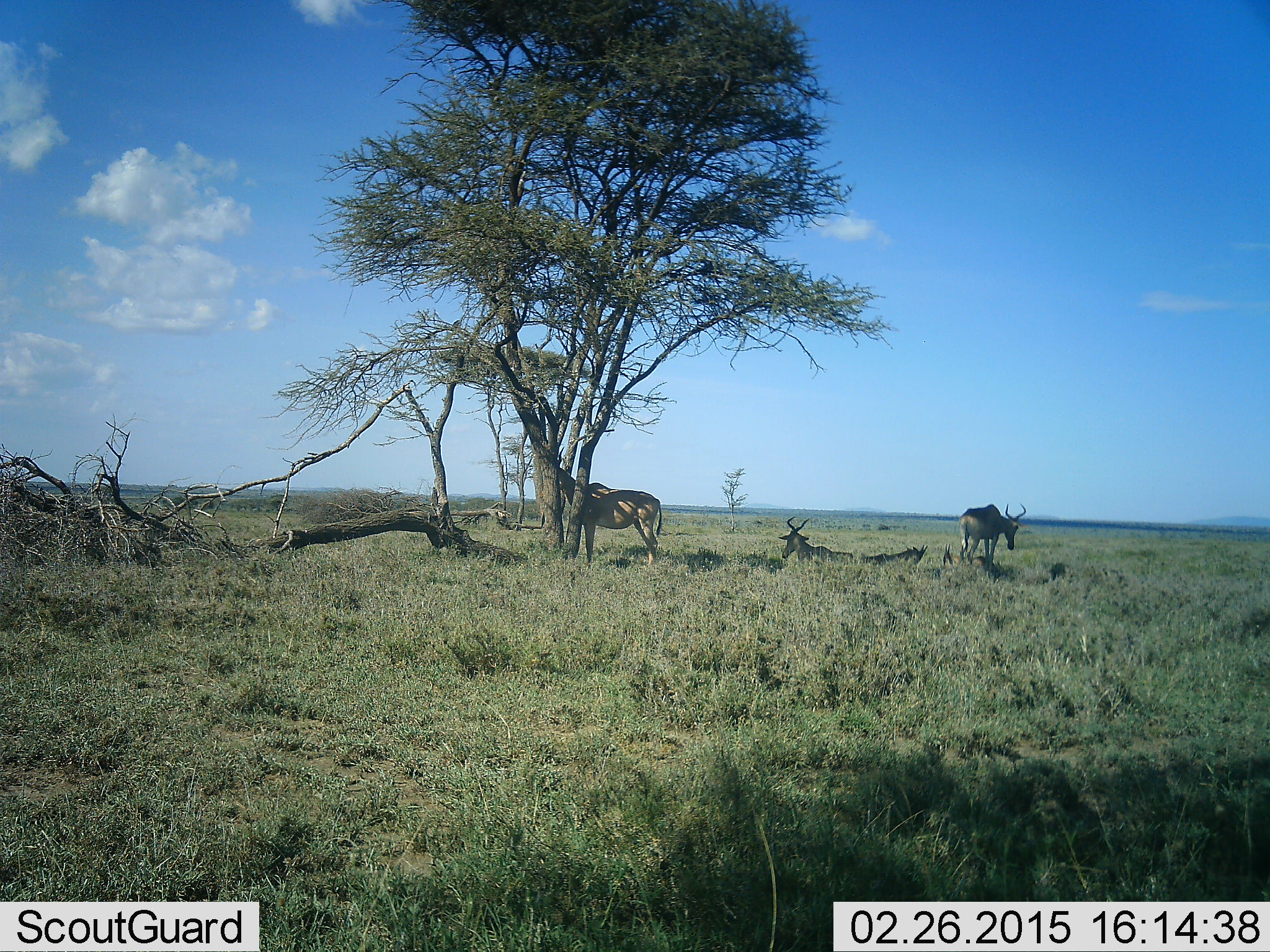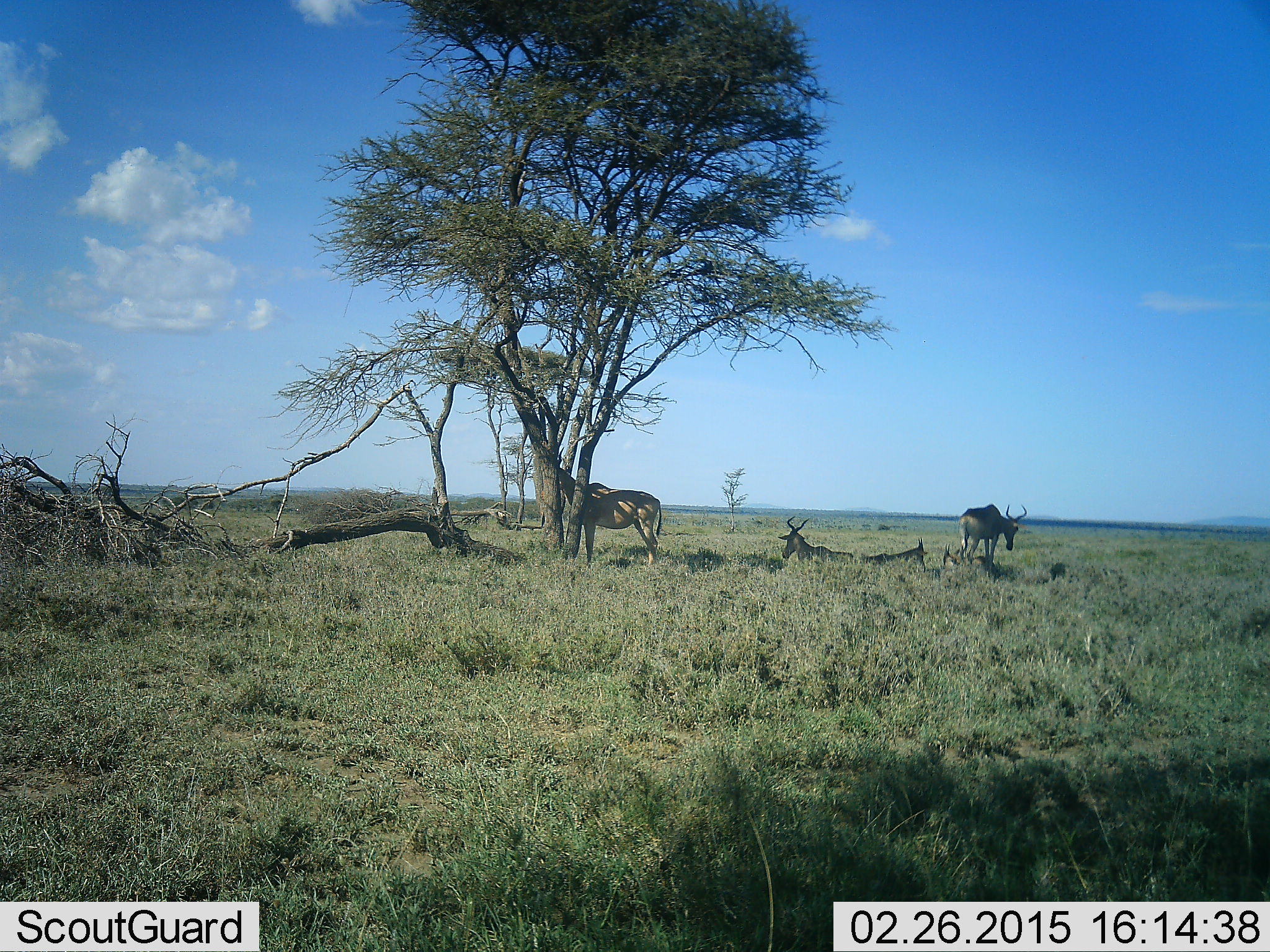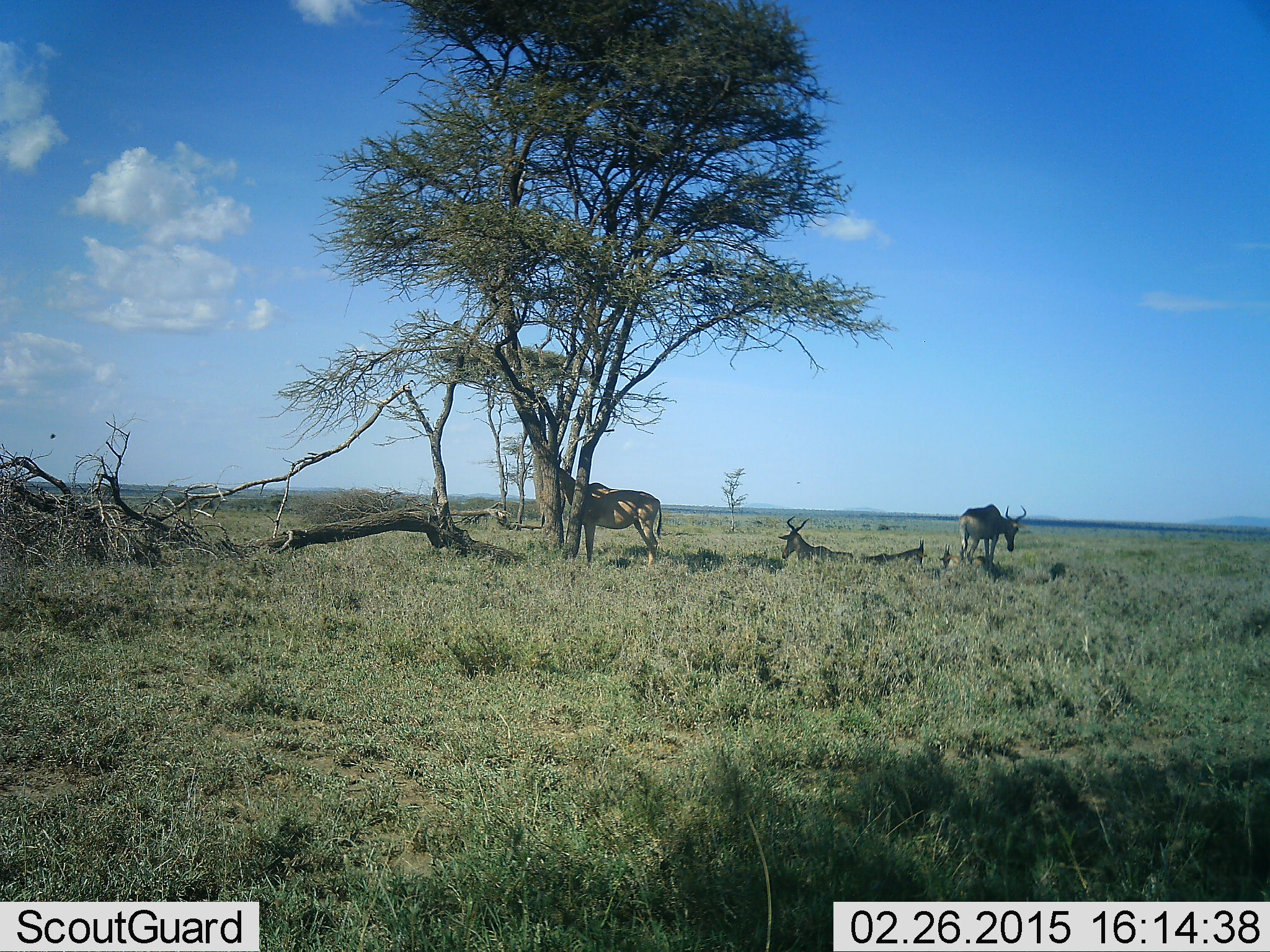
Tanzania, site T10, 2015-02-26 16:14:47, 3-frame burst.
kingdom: Animalia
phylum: Chordata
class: Mammalia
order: Artiodactyla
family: Bovidae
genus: Alcelaphus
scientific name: Alcelaphus buselaphus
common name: hartebeest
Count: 5.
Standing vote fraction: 70%.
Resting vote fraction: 100%.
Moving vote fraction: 20%.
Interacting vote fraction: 0%.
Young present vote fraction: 10%.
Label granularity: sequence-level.